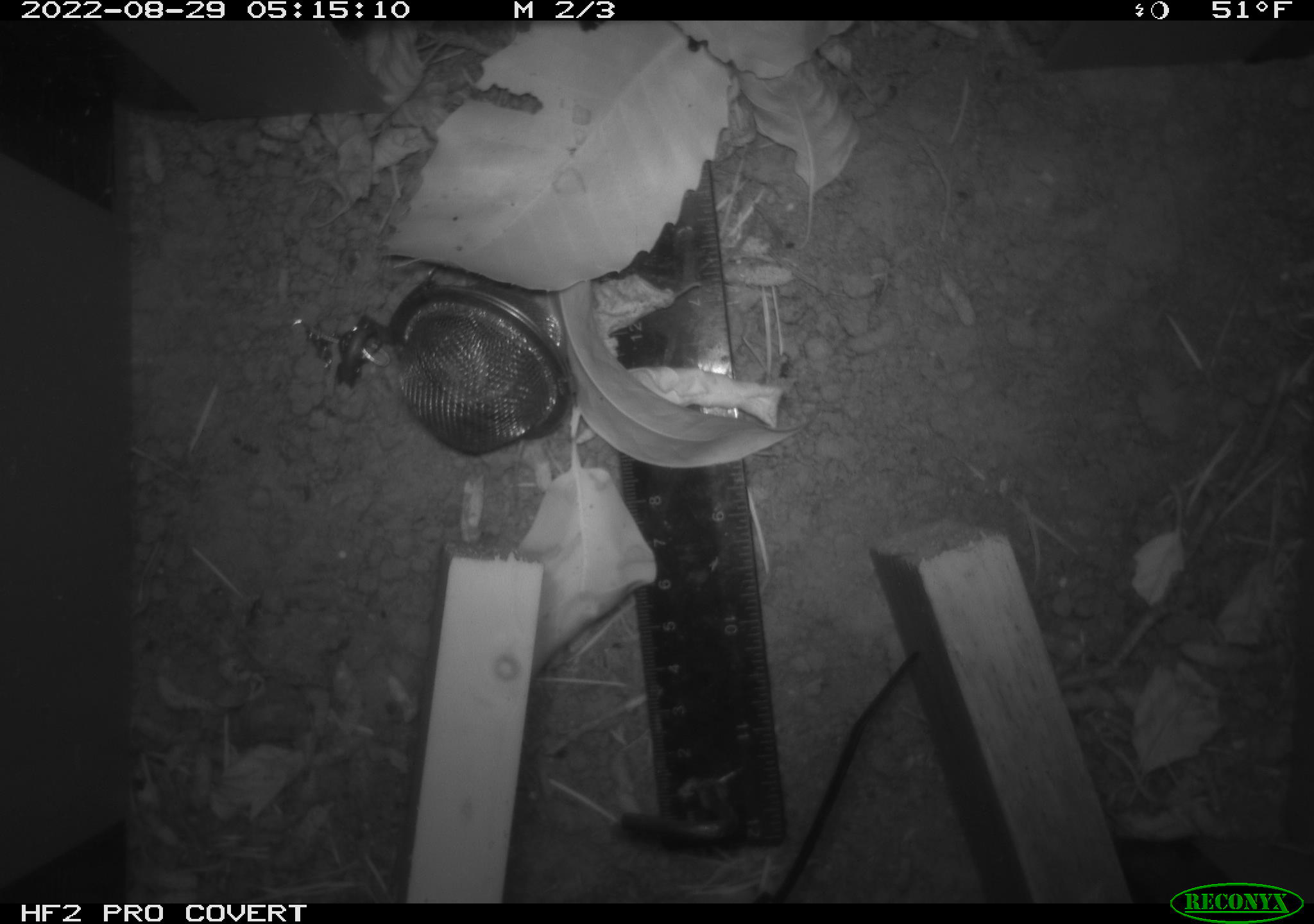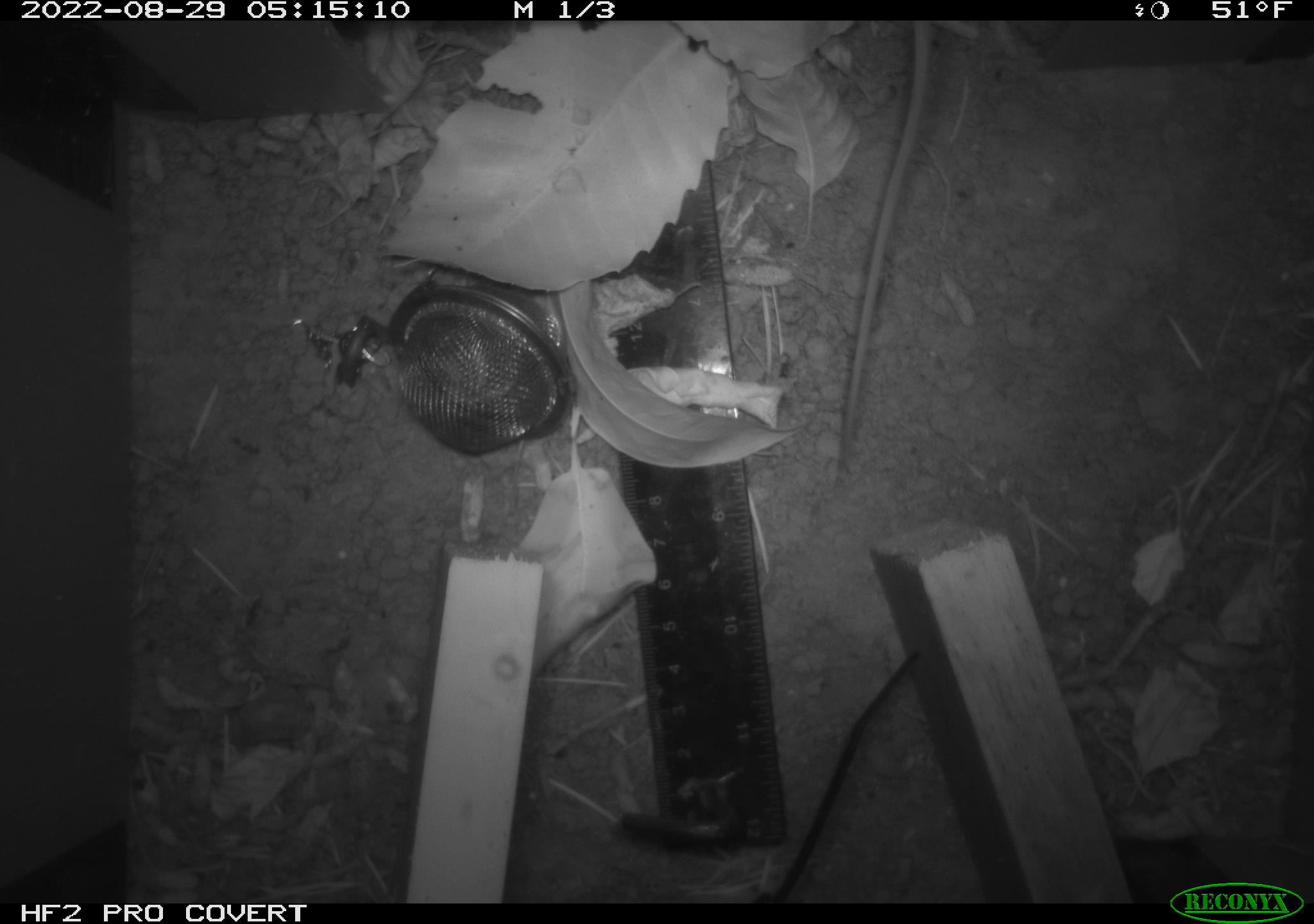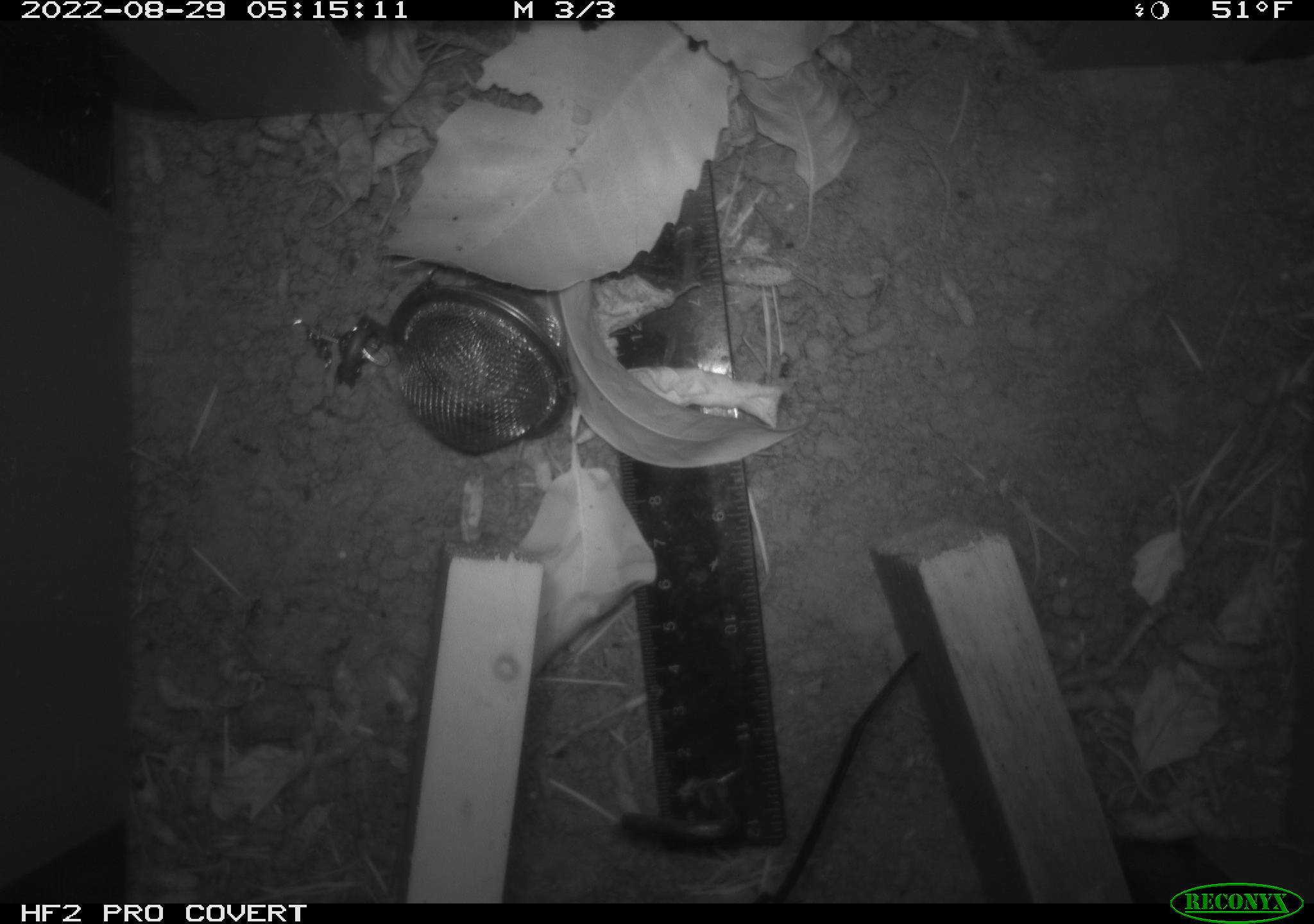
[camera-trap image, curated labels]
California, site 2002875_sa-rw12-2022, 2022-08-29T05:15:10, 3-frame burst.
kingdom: Animalia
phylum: Chordata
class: Mammalia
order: Rodentia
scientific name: Rodentia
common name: rodent